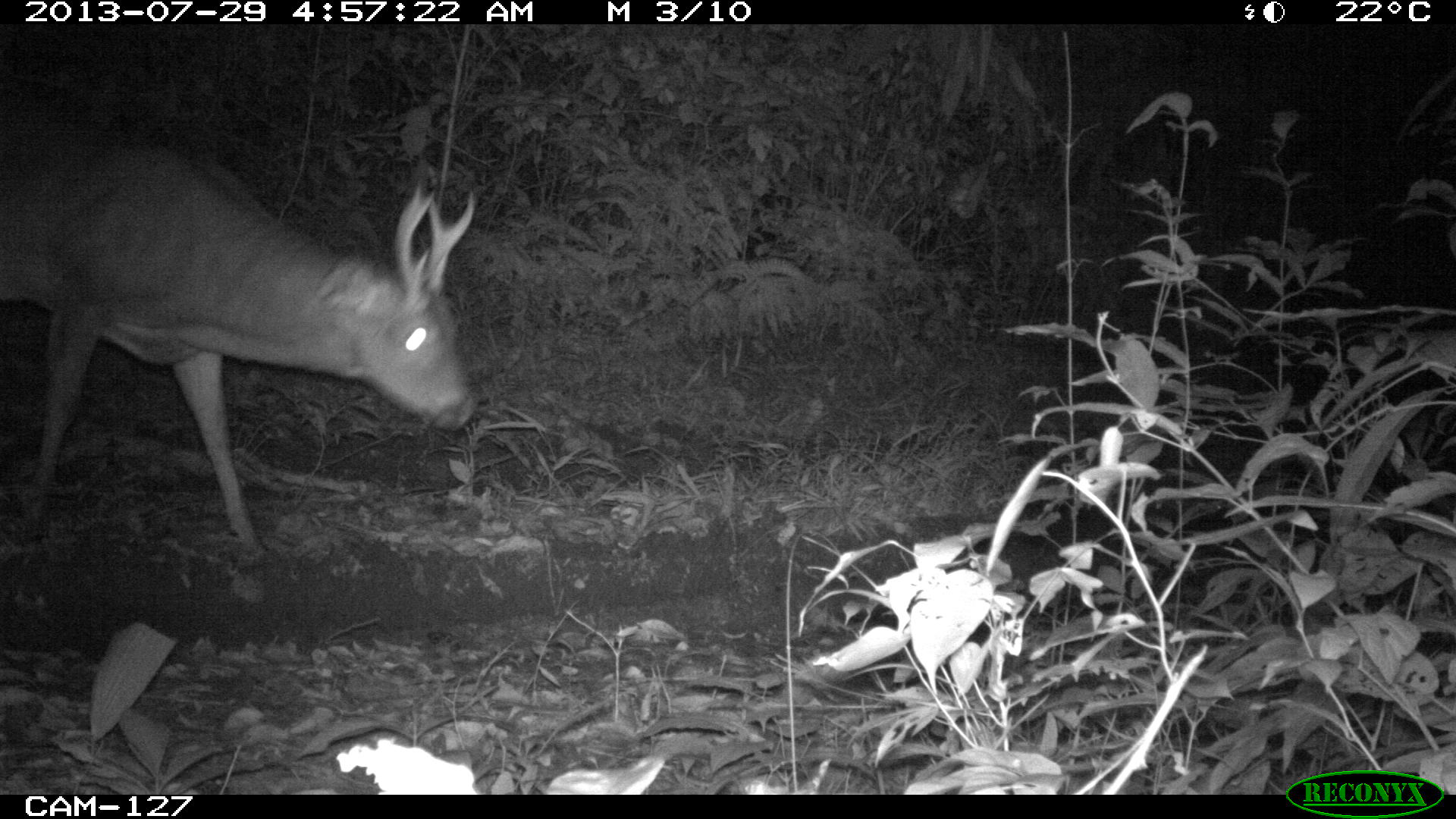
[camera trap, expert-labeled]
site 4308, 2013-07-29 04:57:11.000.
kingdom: Animalia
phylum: Chordata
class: Mammalia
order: Artiodactyla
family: Cervidae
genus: Odocoileus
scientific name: Odocoileus virginianus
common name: white-tailed deer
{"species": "Odocoileus virginianus (white-tailed deer)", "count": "1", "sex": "male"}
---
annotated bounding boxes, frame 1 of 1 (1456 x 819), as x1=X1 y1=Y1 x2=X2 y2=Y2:
odocoileus virginianus: x1=0 y1=129 x2=478 y2=566